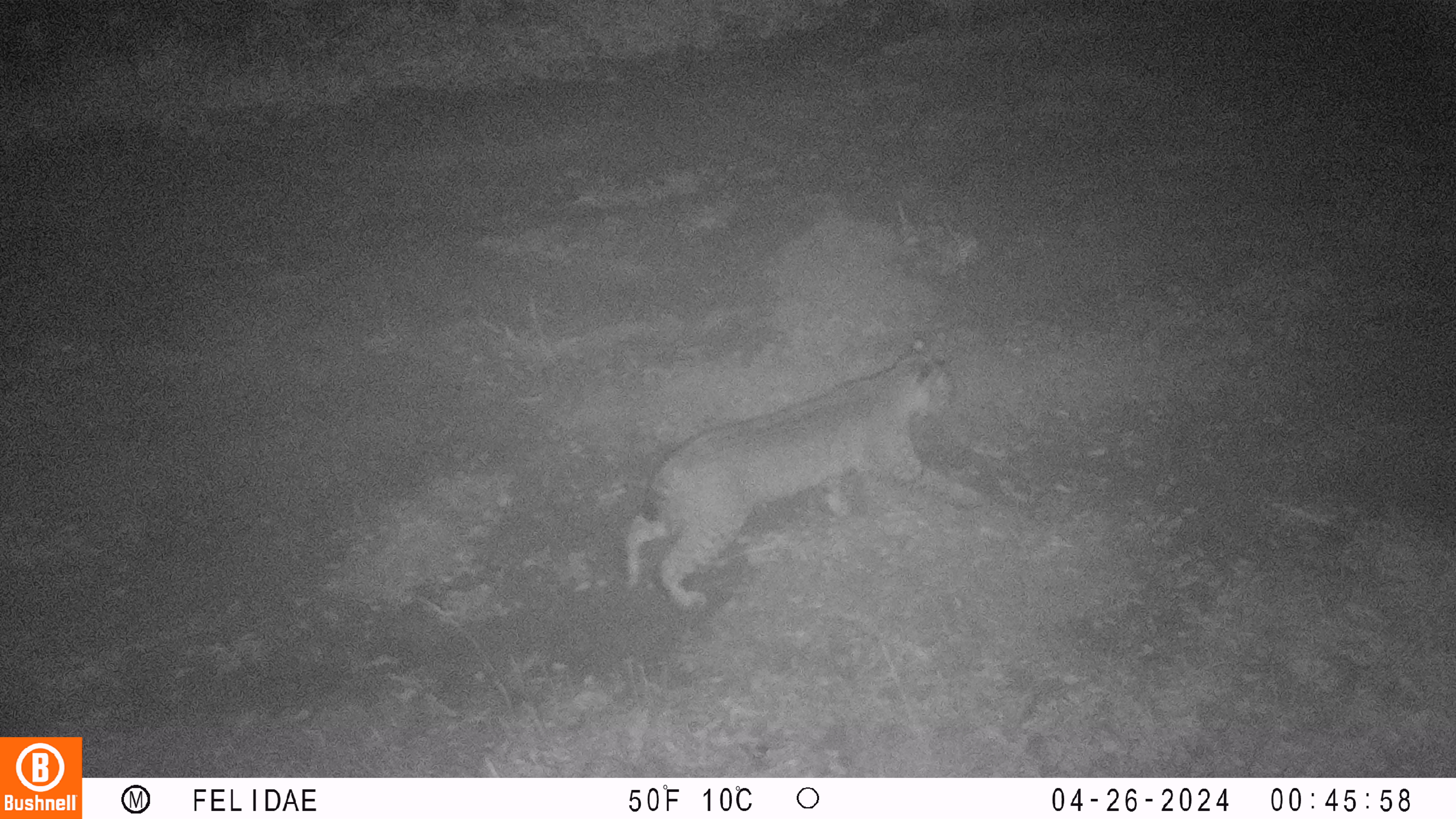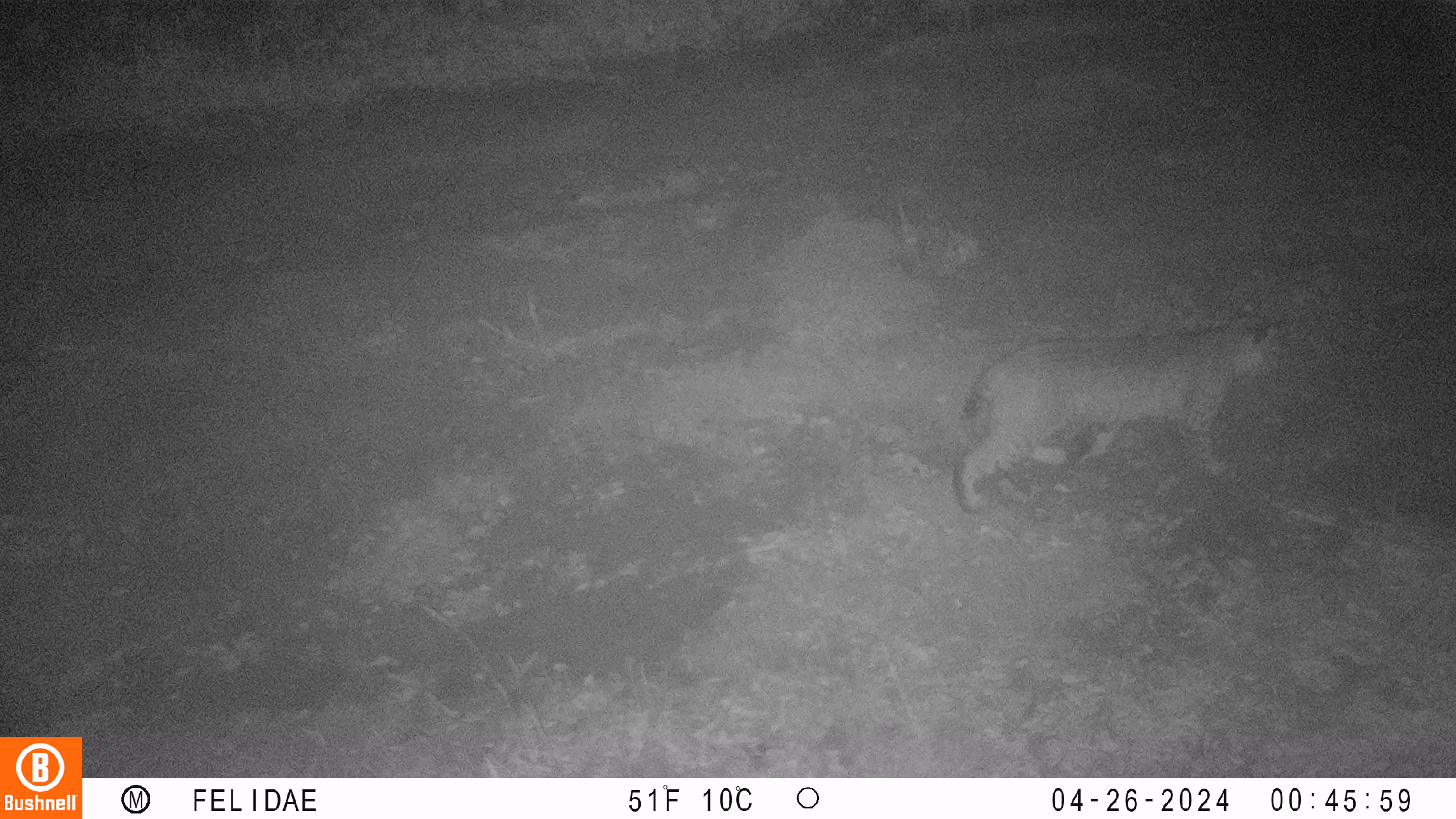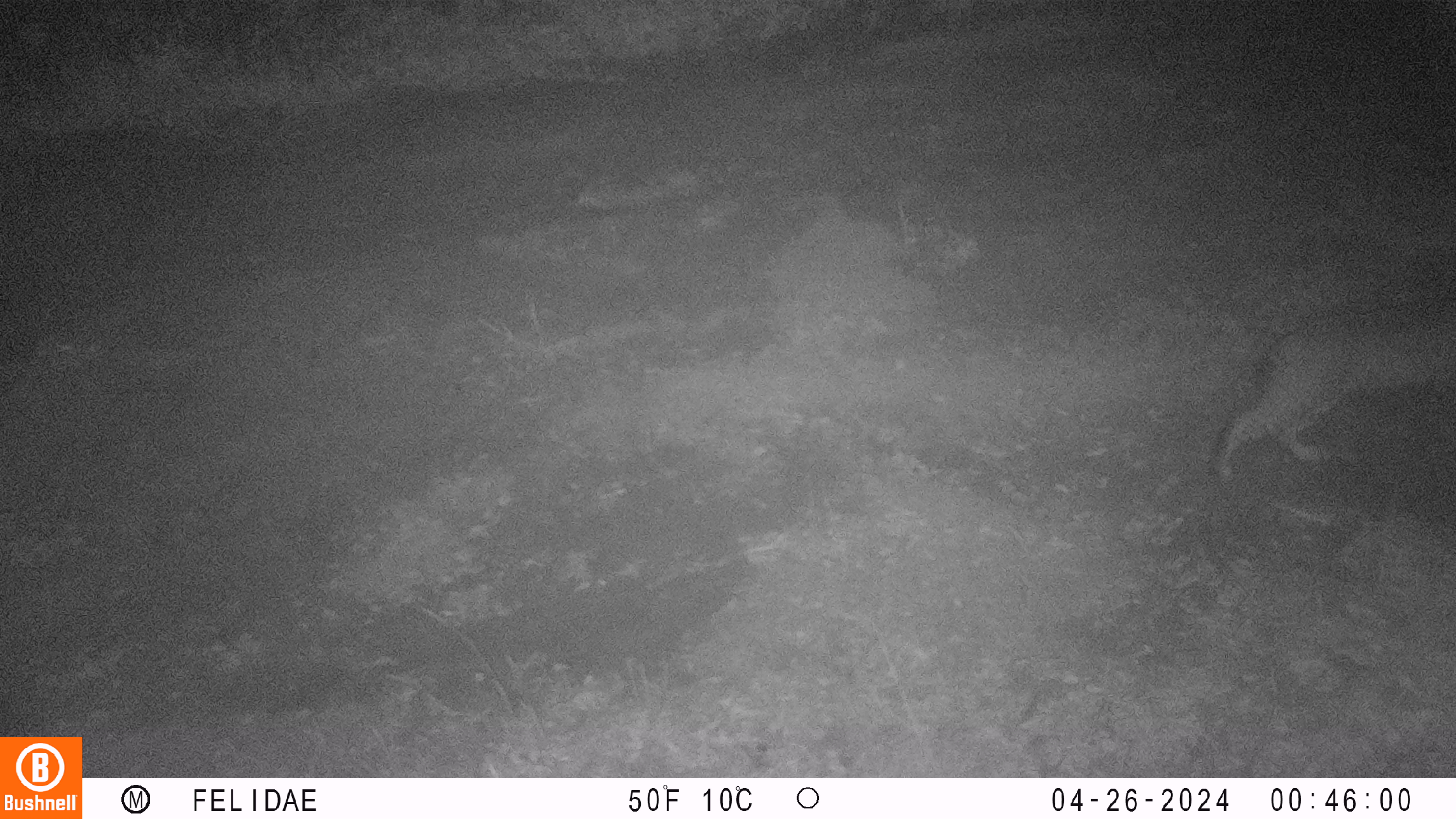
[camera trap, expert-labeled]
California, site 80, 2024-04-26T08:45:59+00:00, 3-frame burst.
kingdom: Animalia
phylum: Chordata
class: Mammalia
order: Carnivora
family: Felidae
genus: Lynx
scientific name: Lynx rufus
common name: bobcat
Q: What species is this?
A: Bobcat (Lynx rufus).